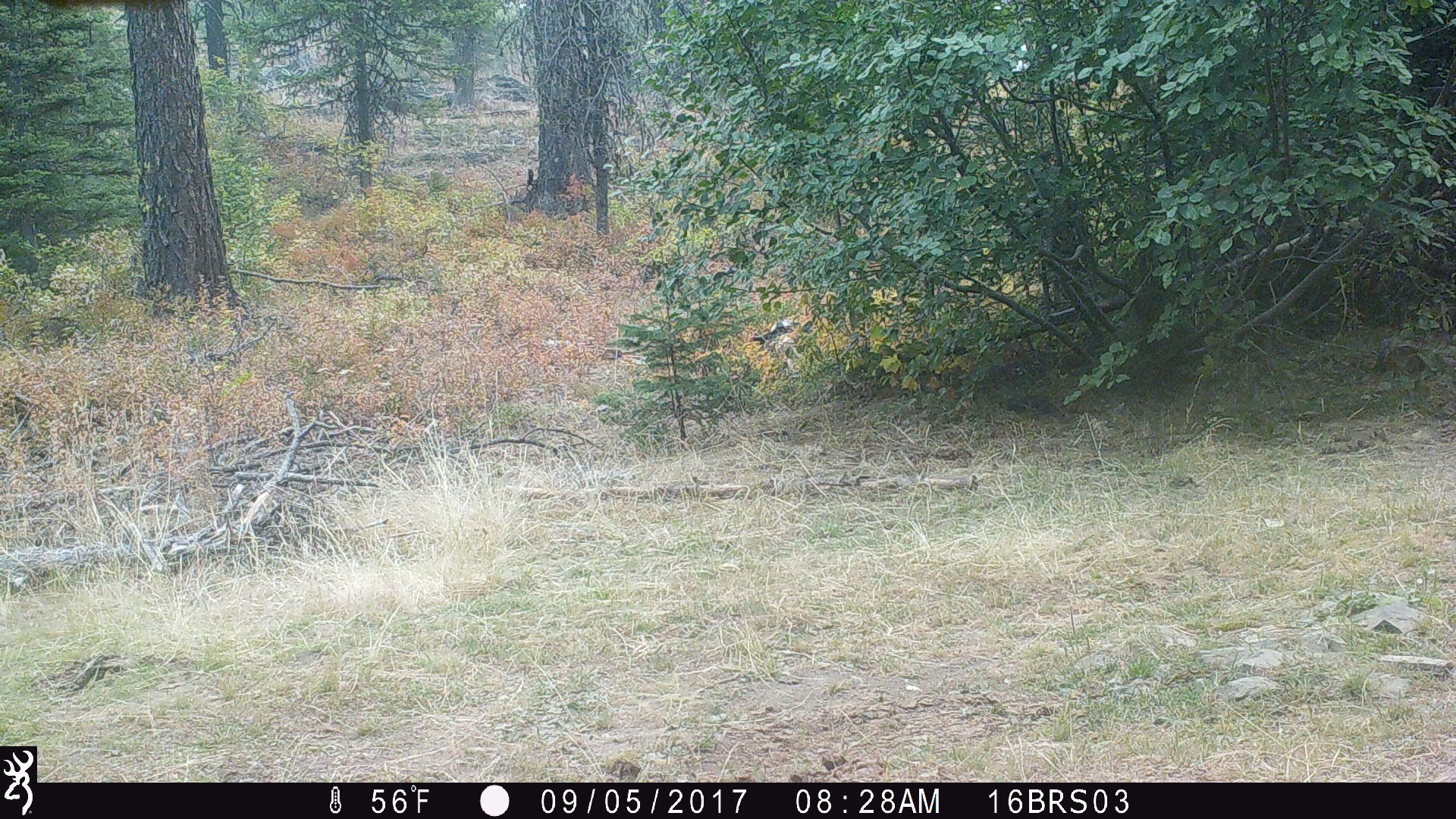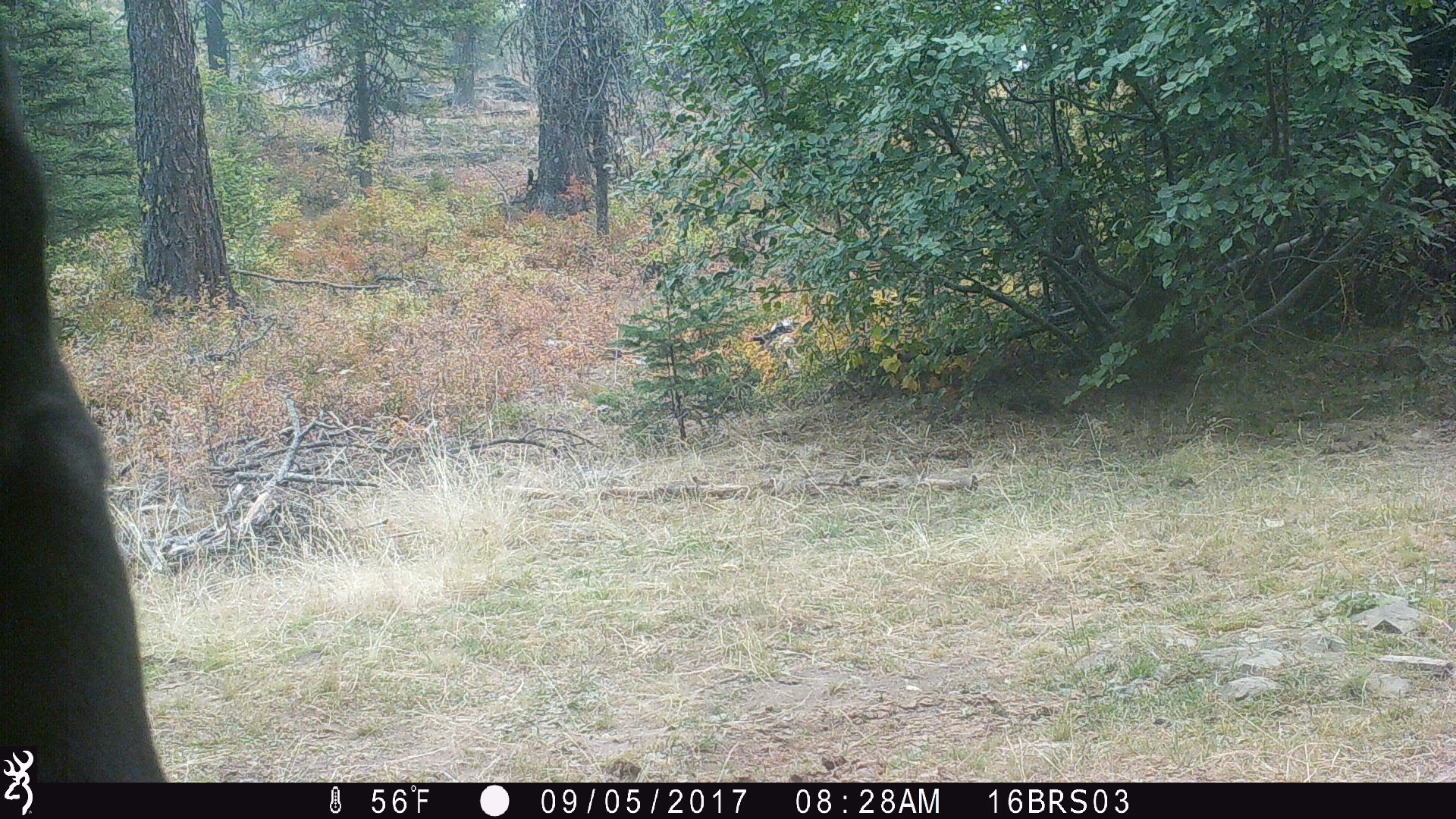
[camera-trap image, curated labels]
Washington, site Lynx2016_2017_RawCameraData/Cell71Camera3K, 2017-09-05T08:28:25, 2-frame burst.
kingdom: Animalia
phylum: Chordata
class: Mammalia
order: Artiodactyla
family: Bovidae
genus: Bos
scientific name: Bos taurus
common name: domestic cattle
Domestic cattle (Bos taurus). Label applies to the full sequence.